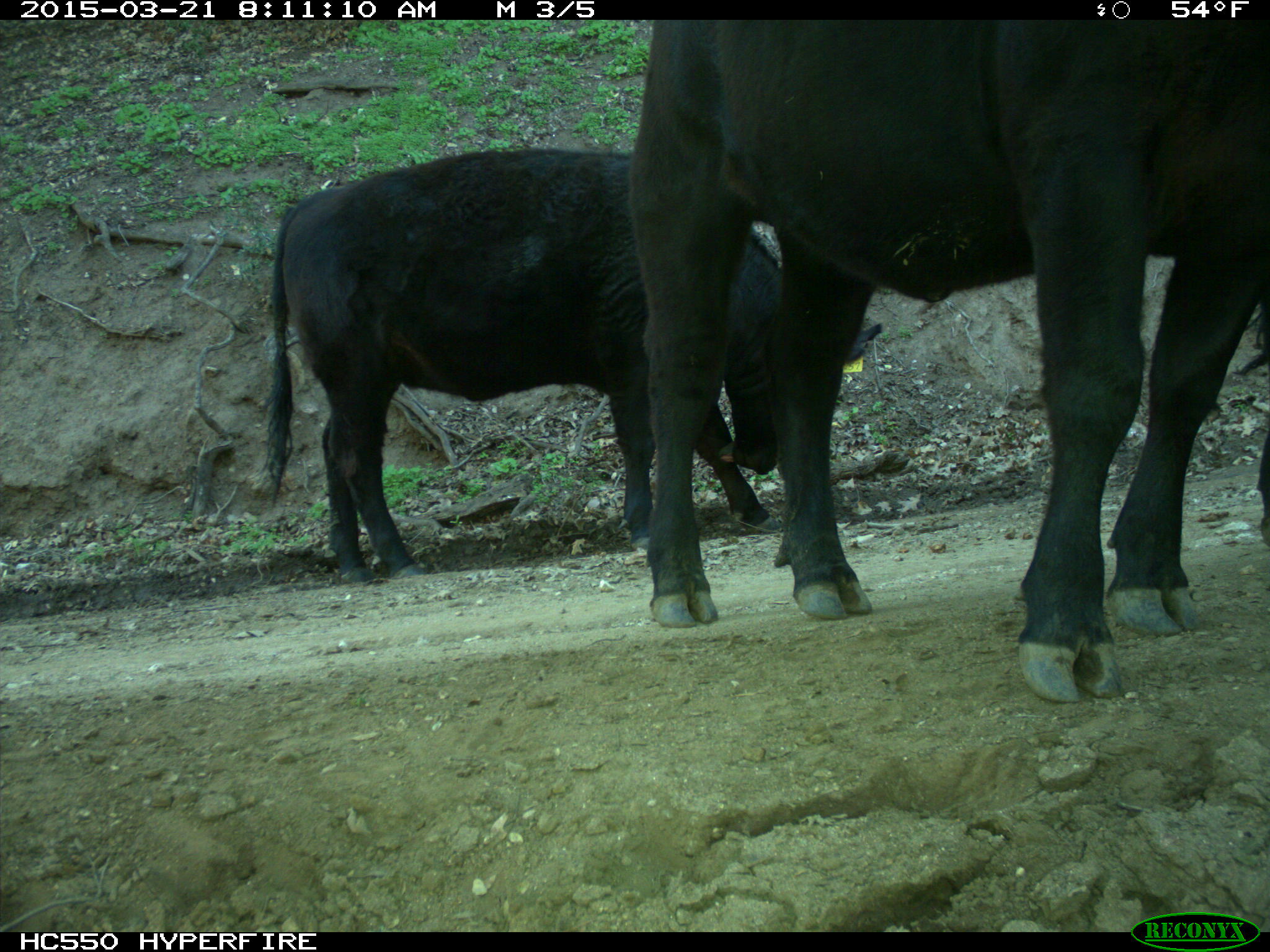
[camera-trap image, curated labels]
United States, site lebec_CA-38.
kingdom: Animalia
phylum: Chordata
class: Mammalia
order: Artiodactyla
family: Bovidae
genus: Bos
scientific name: Bos taurus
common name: domestic cow